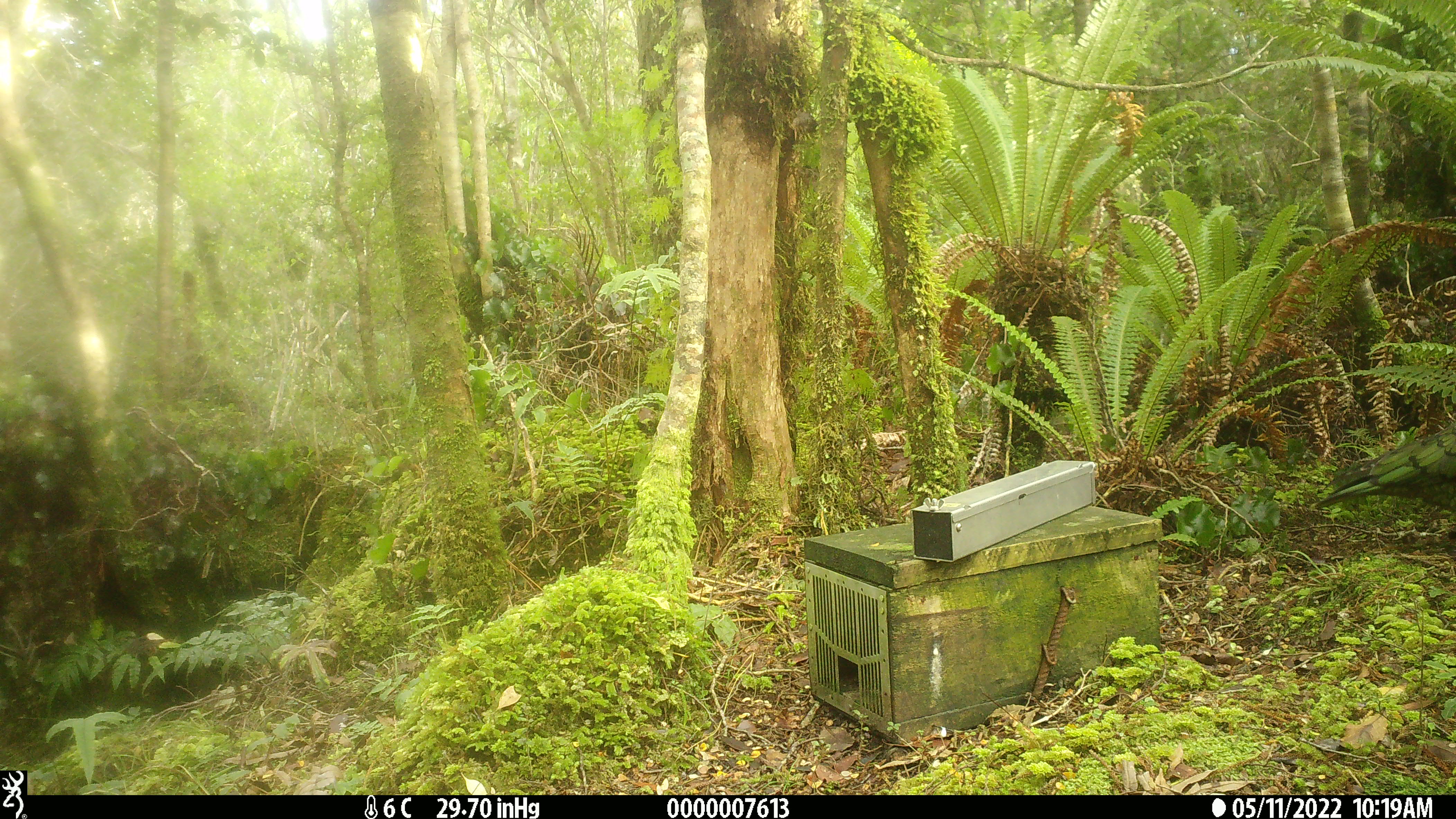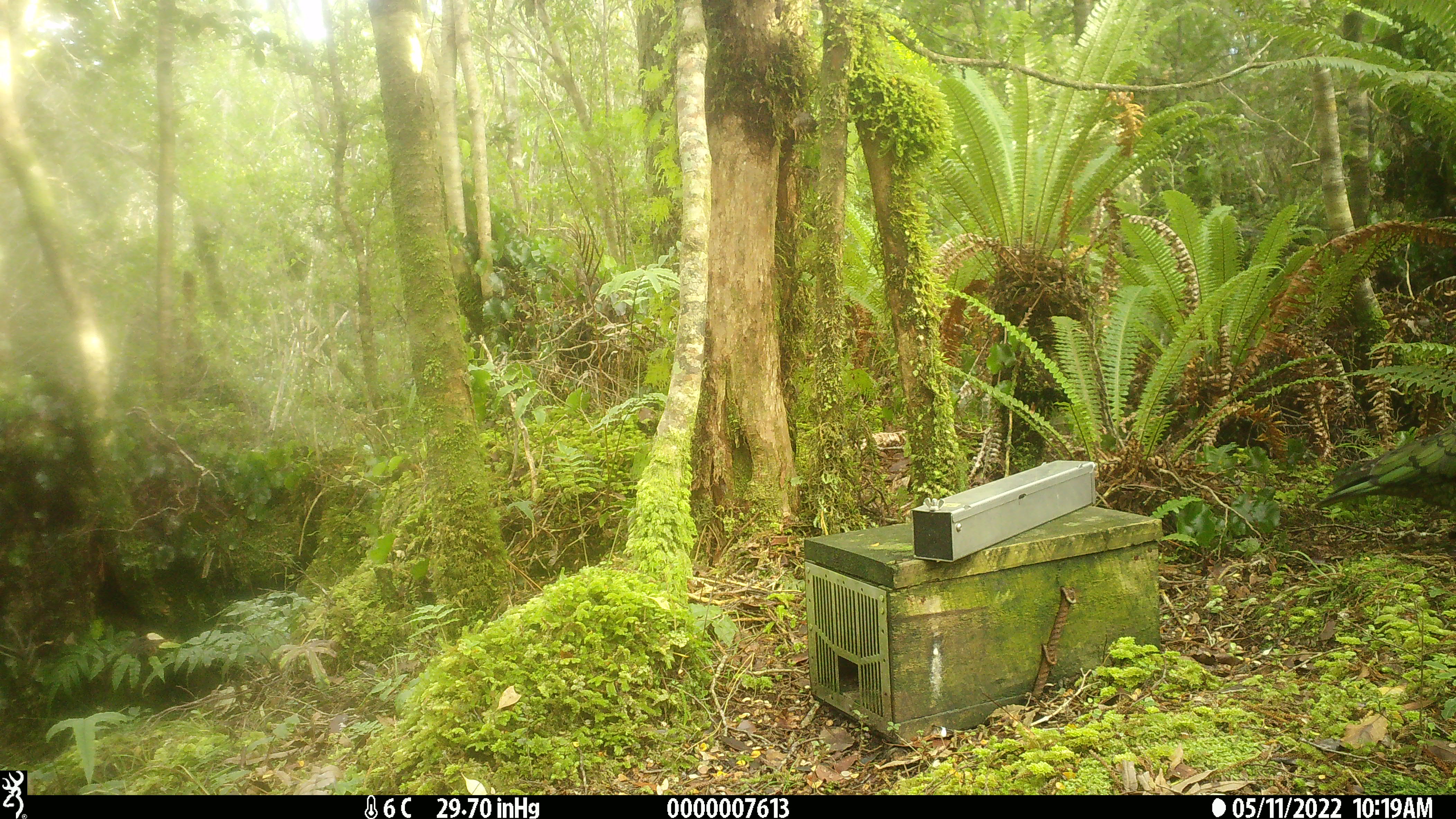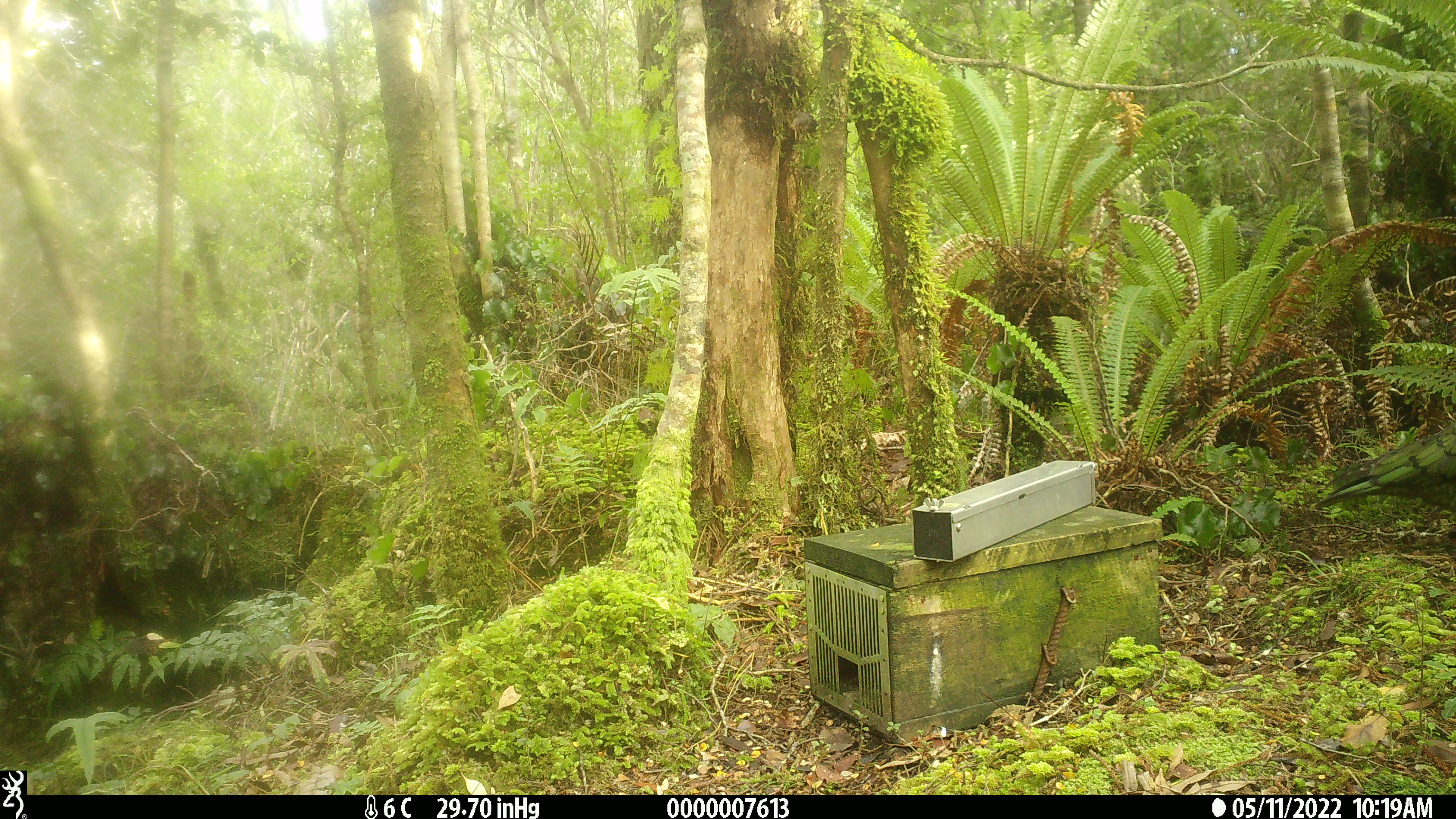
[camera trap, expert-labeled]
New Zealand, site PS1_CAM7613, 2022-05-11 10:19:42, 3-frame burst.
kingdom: Animalia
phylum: Chordata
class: Aves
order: Psittaciformes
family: Strigopidae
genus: Nestor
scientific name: Nestor notabilis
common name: kea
Kea (Nestor notabilis).